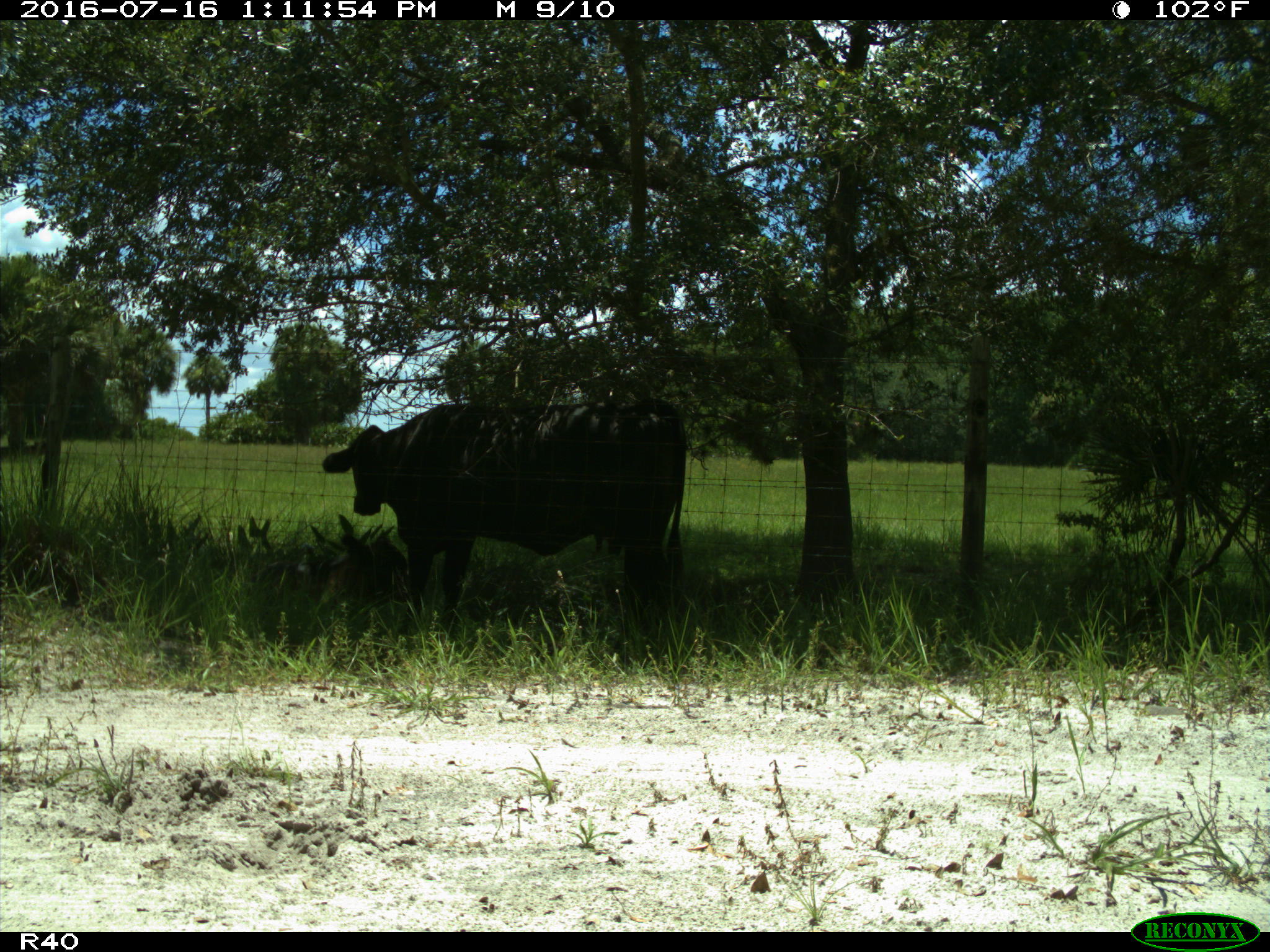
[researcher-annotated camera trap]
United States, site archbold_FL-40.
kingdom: Animalia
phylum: Chordata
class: Mammalia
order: Artiodactyla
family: Bovidae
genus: Bos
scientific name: Bos taurus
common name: domestic cow